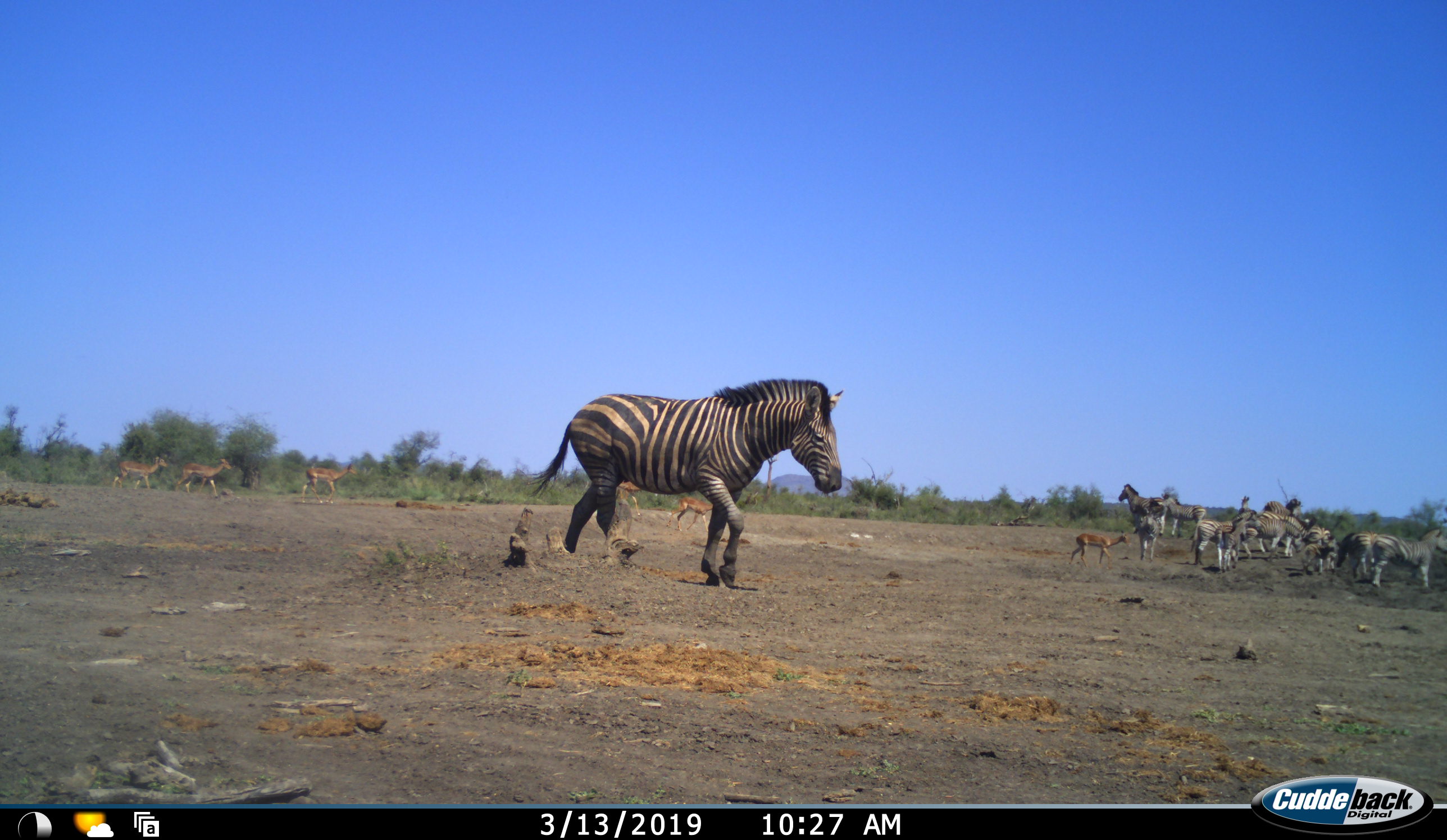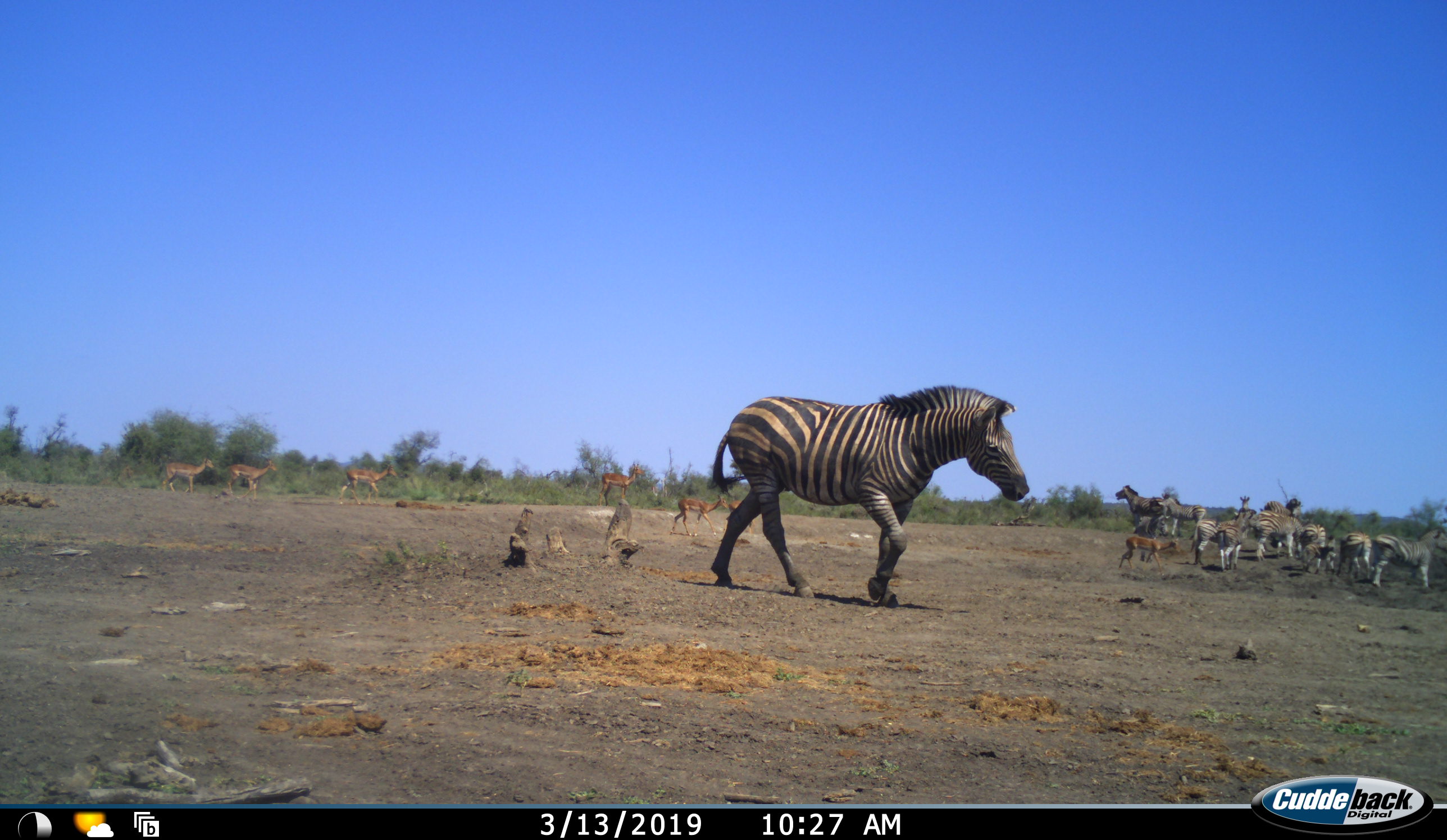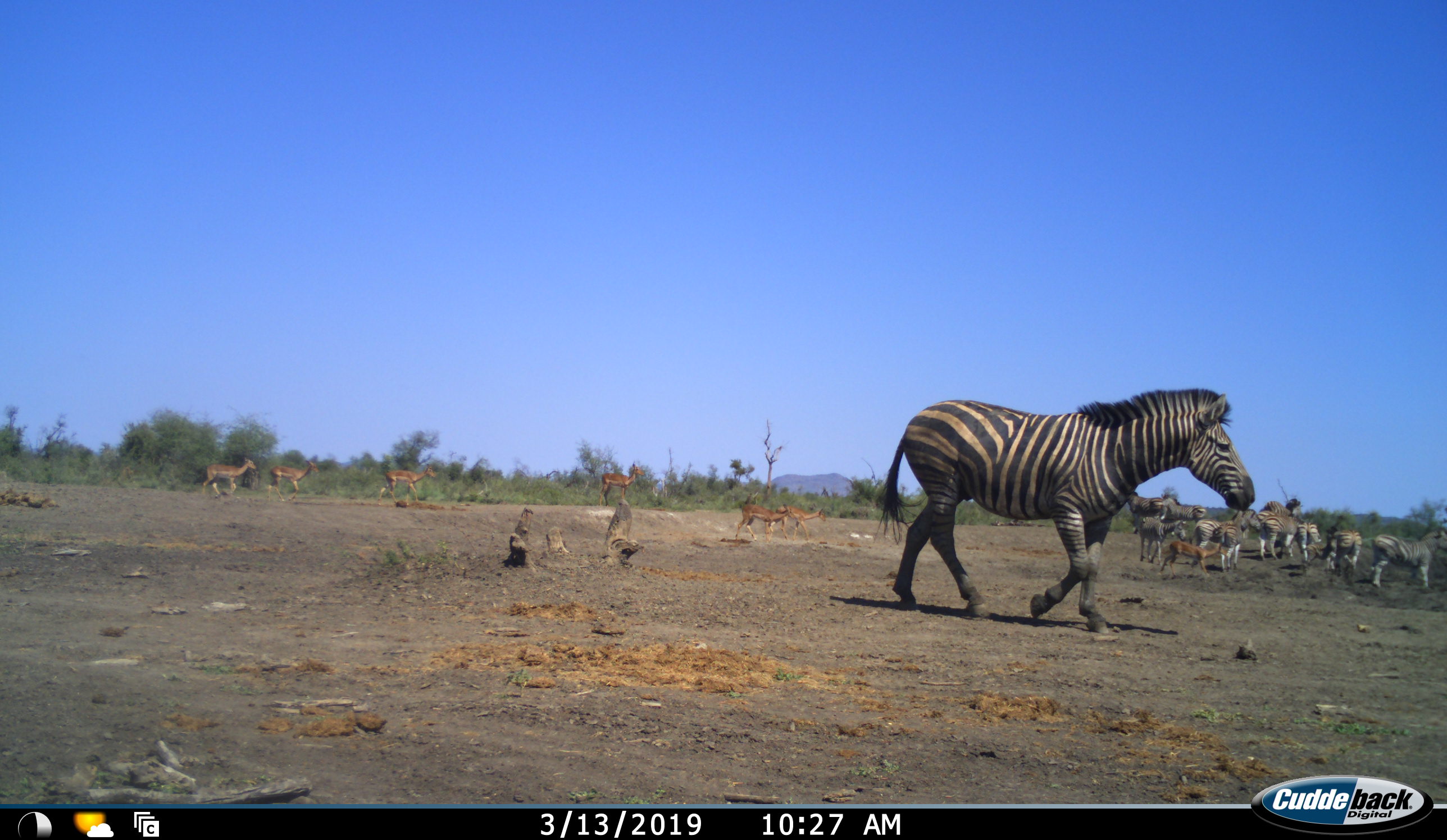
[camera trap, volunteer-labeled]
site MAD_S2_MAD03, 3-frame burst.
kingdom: Animalia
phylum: Chordata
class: Mammalia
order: Perissodactyla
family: Equidae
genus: Equus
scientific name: Equus quagga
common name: plains zebra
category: zebraplains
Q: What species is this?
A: Zebraplains (plains zebra) (Equus quagga).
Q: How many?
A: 11-50.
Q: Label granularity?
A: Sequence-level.